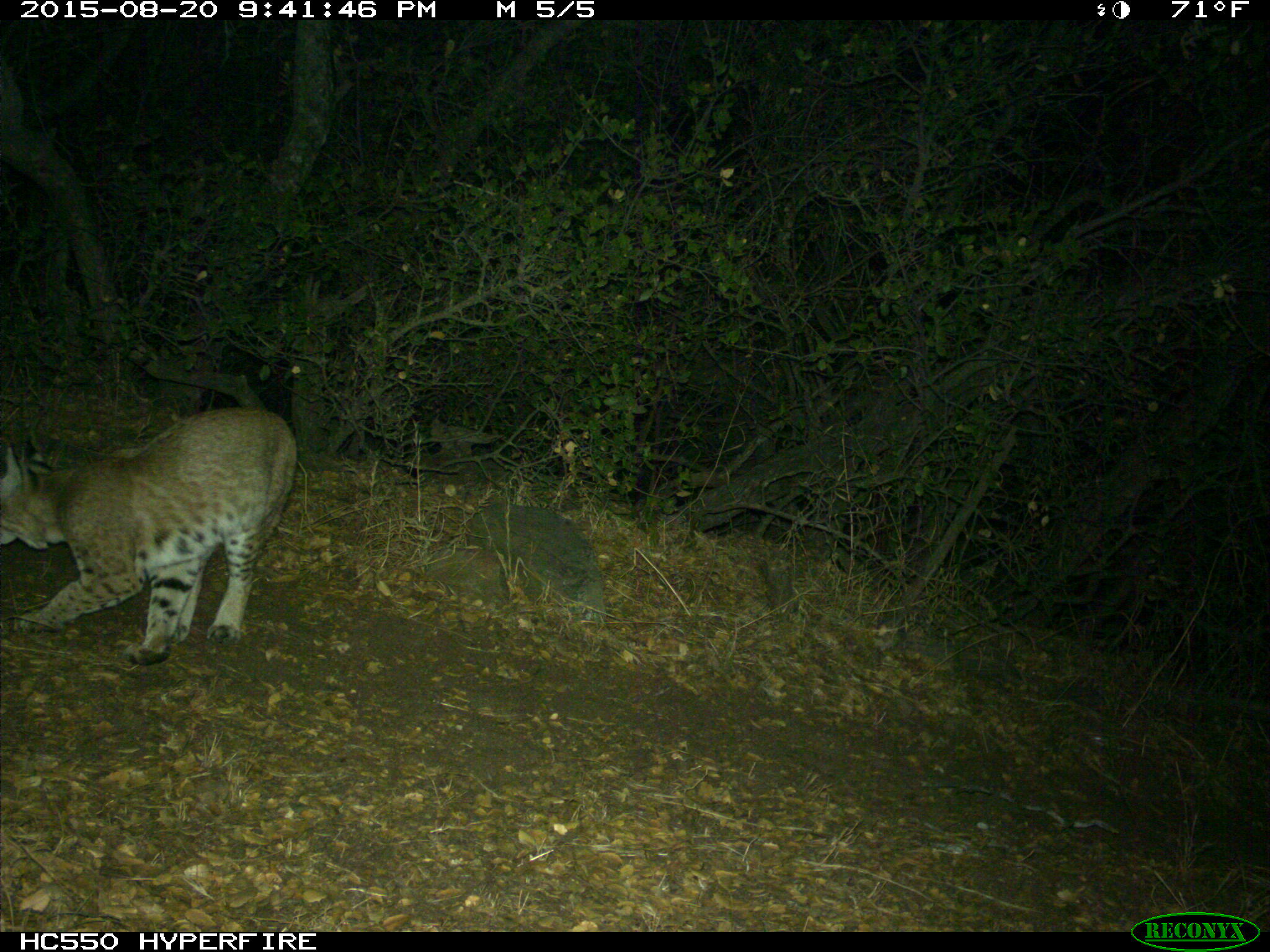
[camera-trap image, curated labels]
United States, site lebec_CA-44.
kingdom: Animalia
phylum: Chordata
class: Mammalia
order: Carnivora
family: Felidae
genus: Lynx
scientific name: Lynx rufus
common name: bobcat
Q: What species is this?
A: Lynx rufus (bobcat).